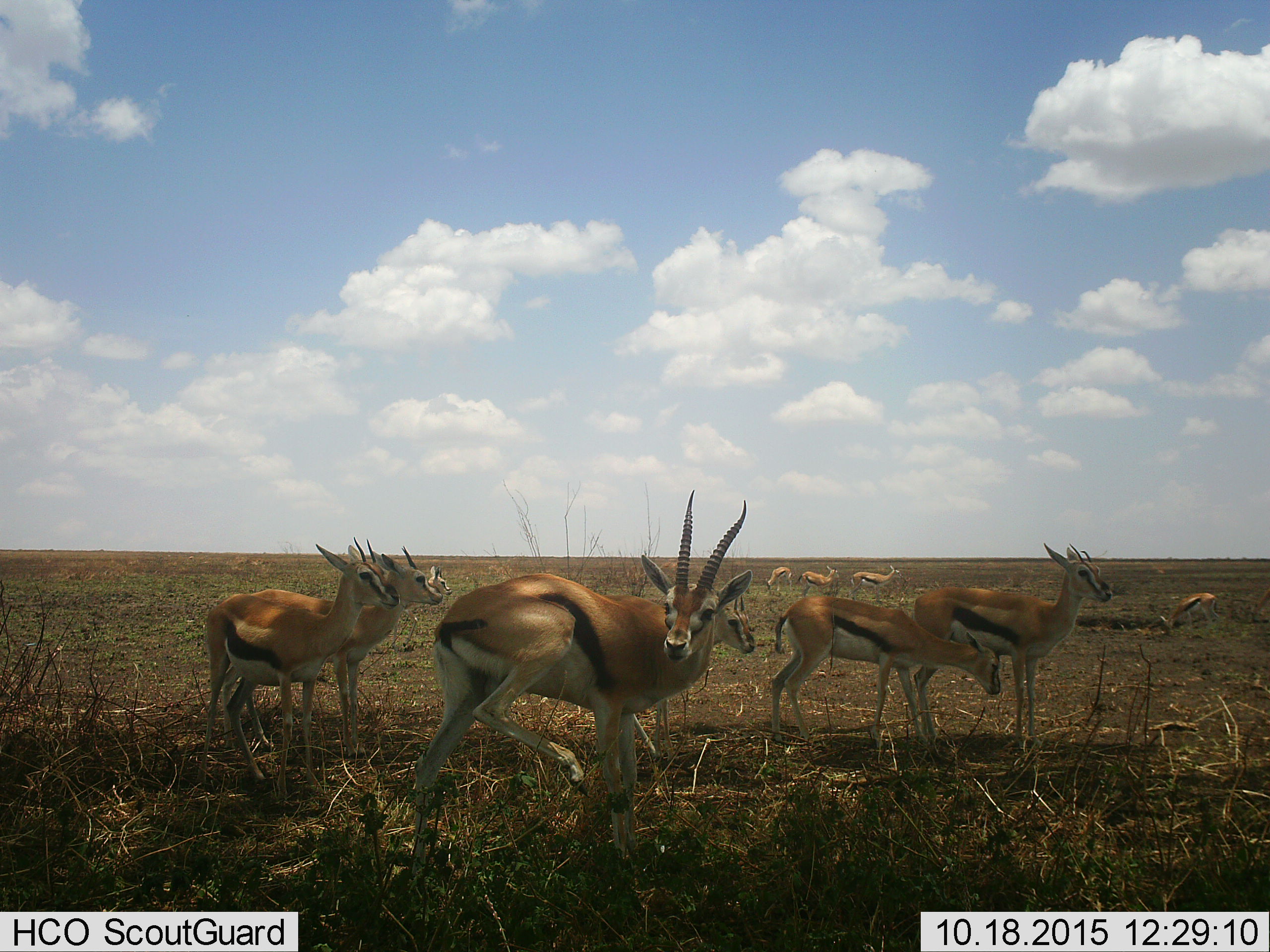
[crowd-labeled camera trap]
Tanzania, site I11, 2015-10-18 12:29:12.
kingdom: Animalia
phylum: Chordata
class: Mammalia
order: Artiodactyla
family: Bovidae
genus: Eudorcas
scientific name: Eudorcas thomsonii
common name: thomson's gazelle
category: gazellethomsons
Gazellethomsons (thomson's gazelle) (Eudorcas thomsonii), count 11-50. Behavior (volunteer vote fractions): standing 90%, resting 20%, moving 30%, interacting 10%. Young present (vote fraction): 30%. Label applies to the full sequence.